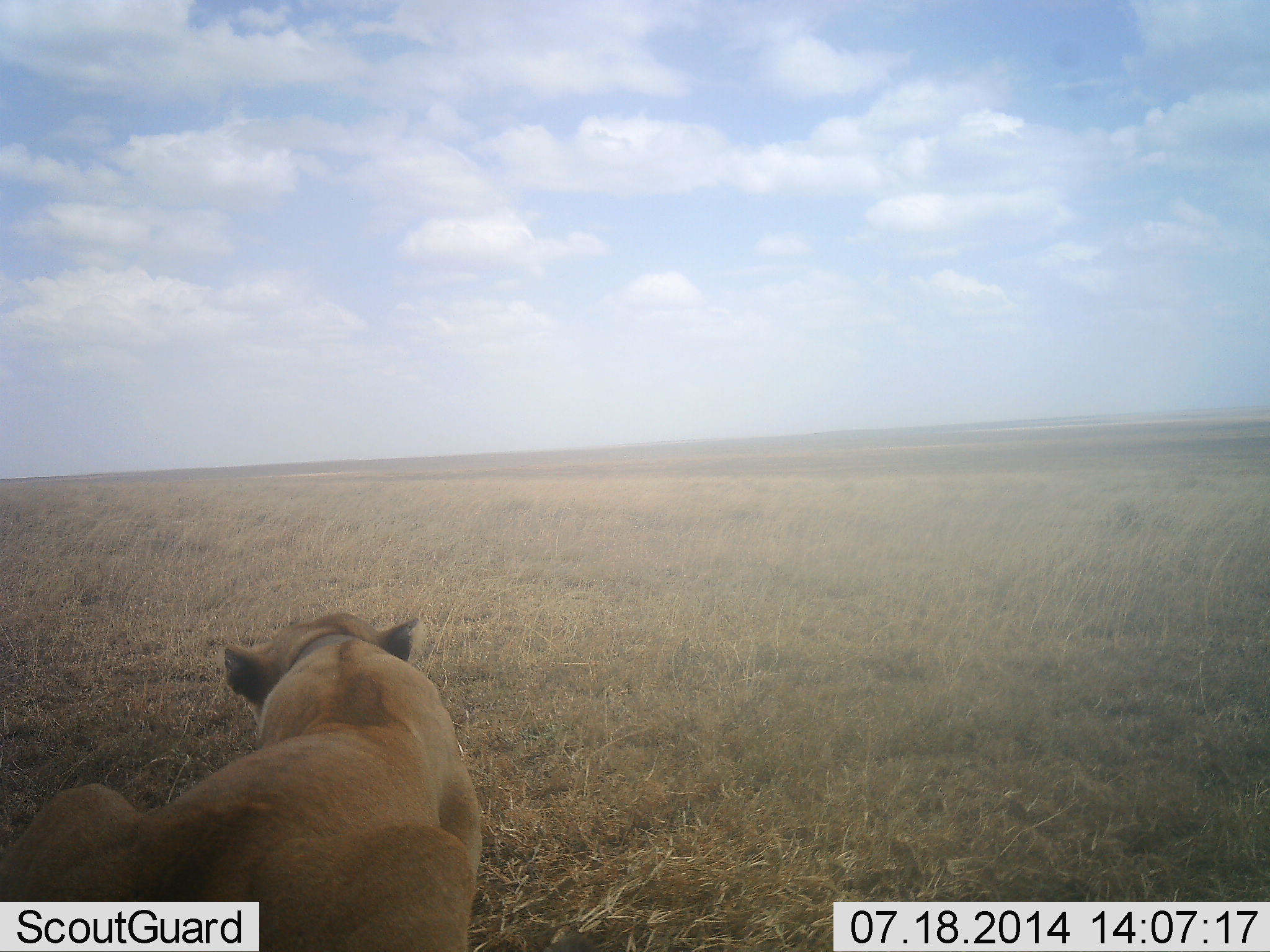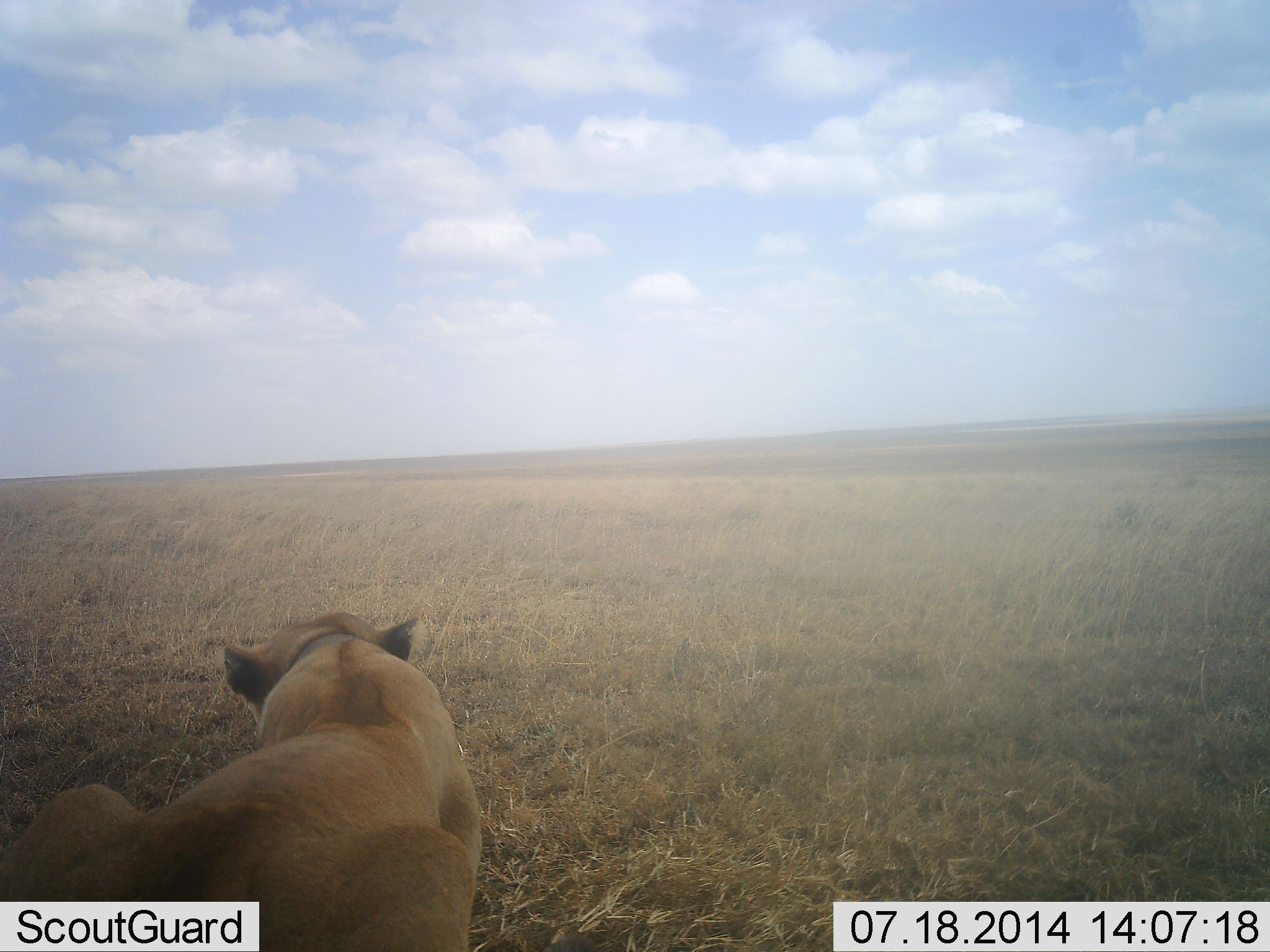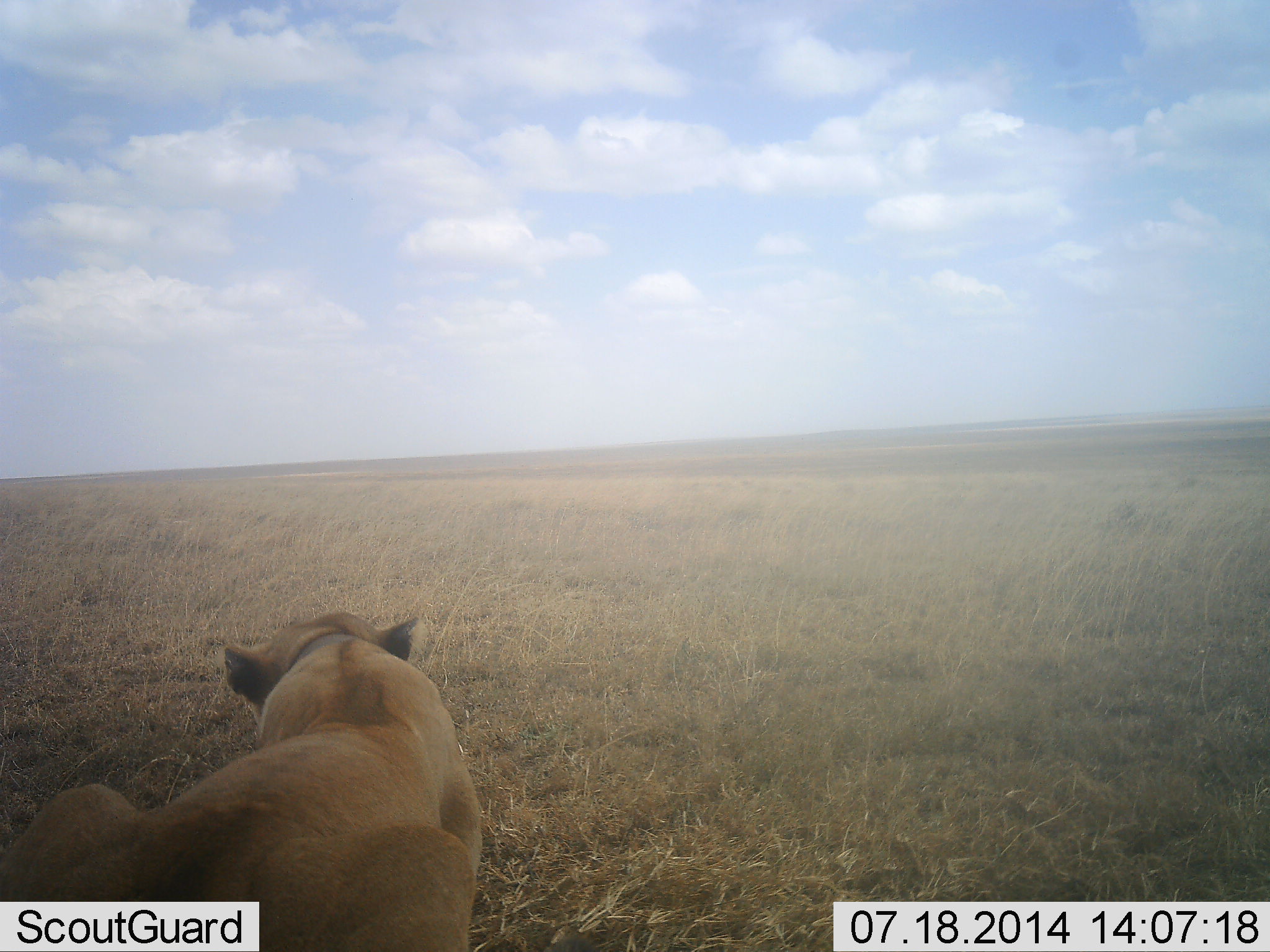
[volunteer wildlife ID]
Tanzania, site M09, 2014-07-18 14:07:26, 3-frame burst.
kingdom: Animalia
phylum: Chordata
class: Mammalia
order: Carnivora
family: Felidae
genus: Panthera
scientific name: Panthera leo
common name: lion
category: lionfemale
Lionfemale (lion) (Panthera leo), count 1. Behavior (volunteer vote fractions): standing 0%, resting 100%, moving 0%, interacting 0%. Young present (vote fraction): 0%. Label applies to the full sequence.